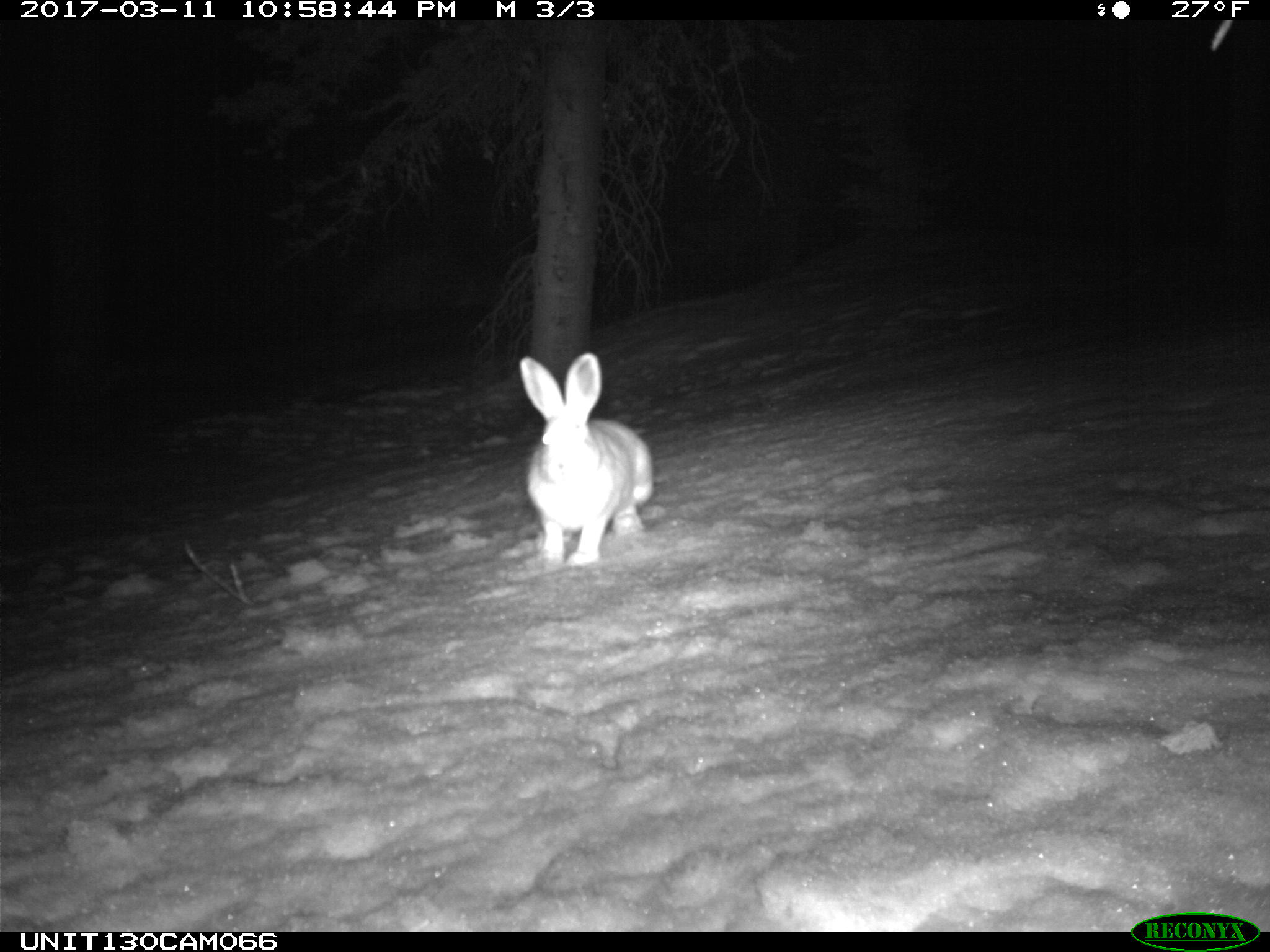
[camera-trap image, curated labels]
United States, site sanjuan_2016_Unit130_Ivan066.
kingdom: Animalia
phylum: Chordata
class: Mammalia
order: Lagomorpha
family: Leporidae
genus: Lepus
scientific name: Lepus americanus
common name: snowshoe hare